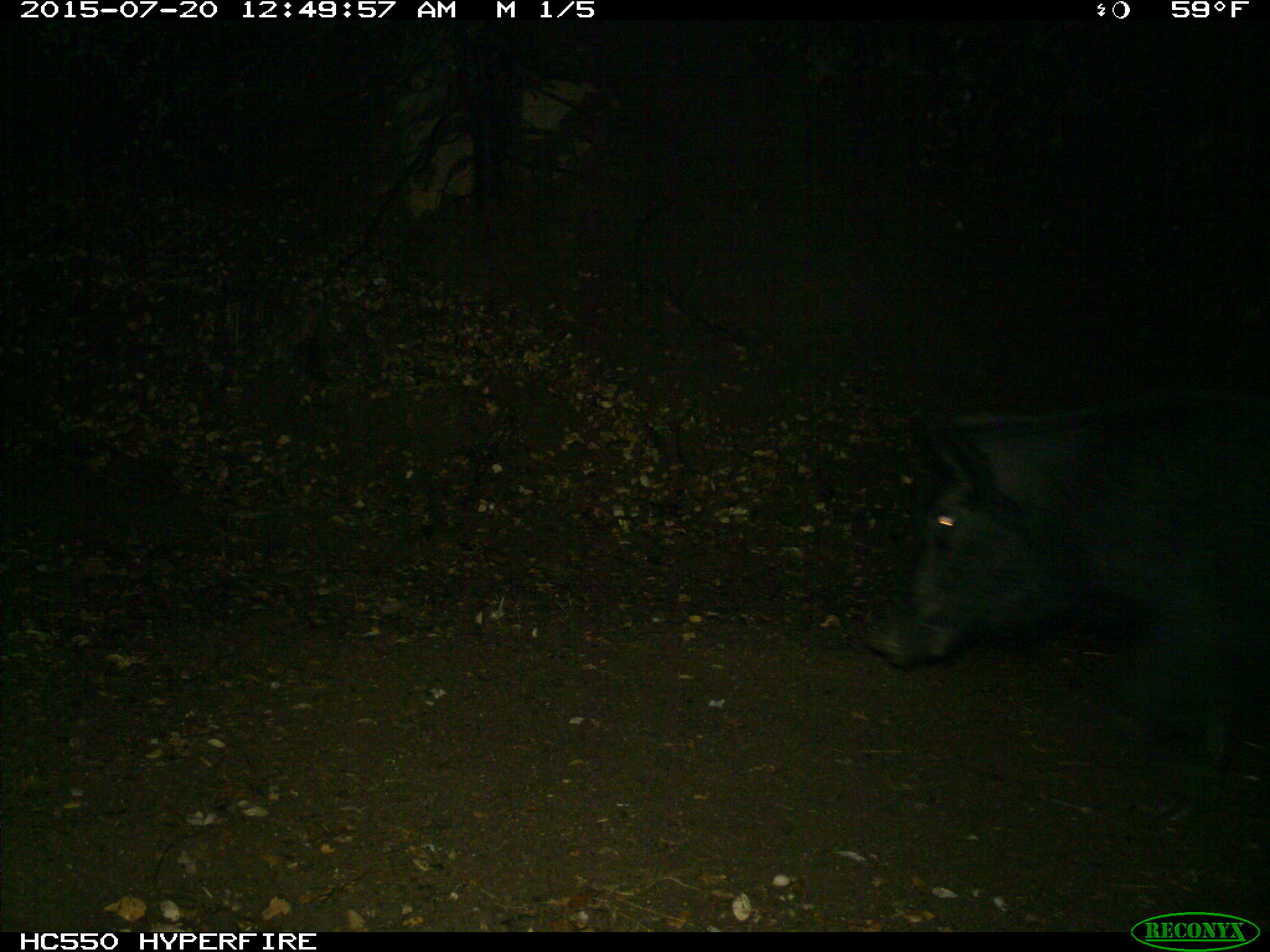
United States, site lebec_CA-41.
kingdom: Animalia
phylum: Chordata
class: Mammalia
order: Artiodactyla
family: Suidae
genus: Sus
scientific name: Sus scrofa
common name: wild boar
Sus scrofa (wild boar).